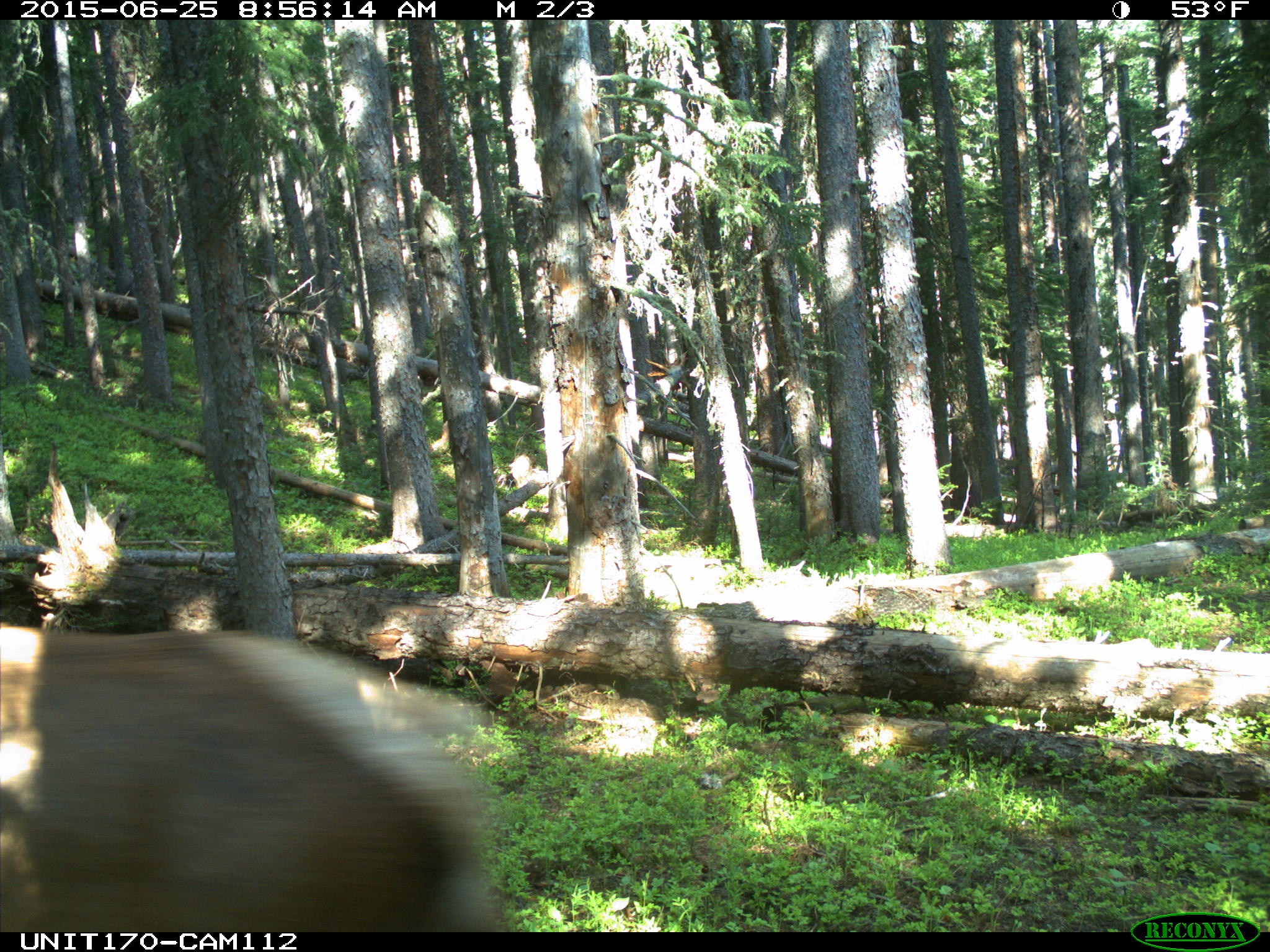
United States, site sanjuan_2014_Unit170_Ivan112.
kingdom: Animalia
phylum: Chordata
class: Mammalia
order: Artiodactyla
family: Cervidae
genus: Cervus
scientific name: Cervus elaphus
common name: red deer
Cervus elaphus (red deer).